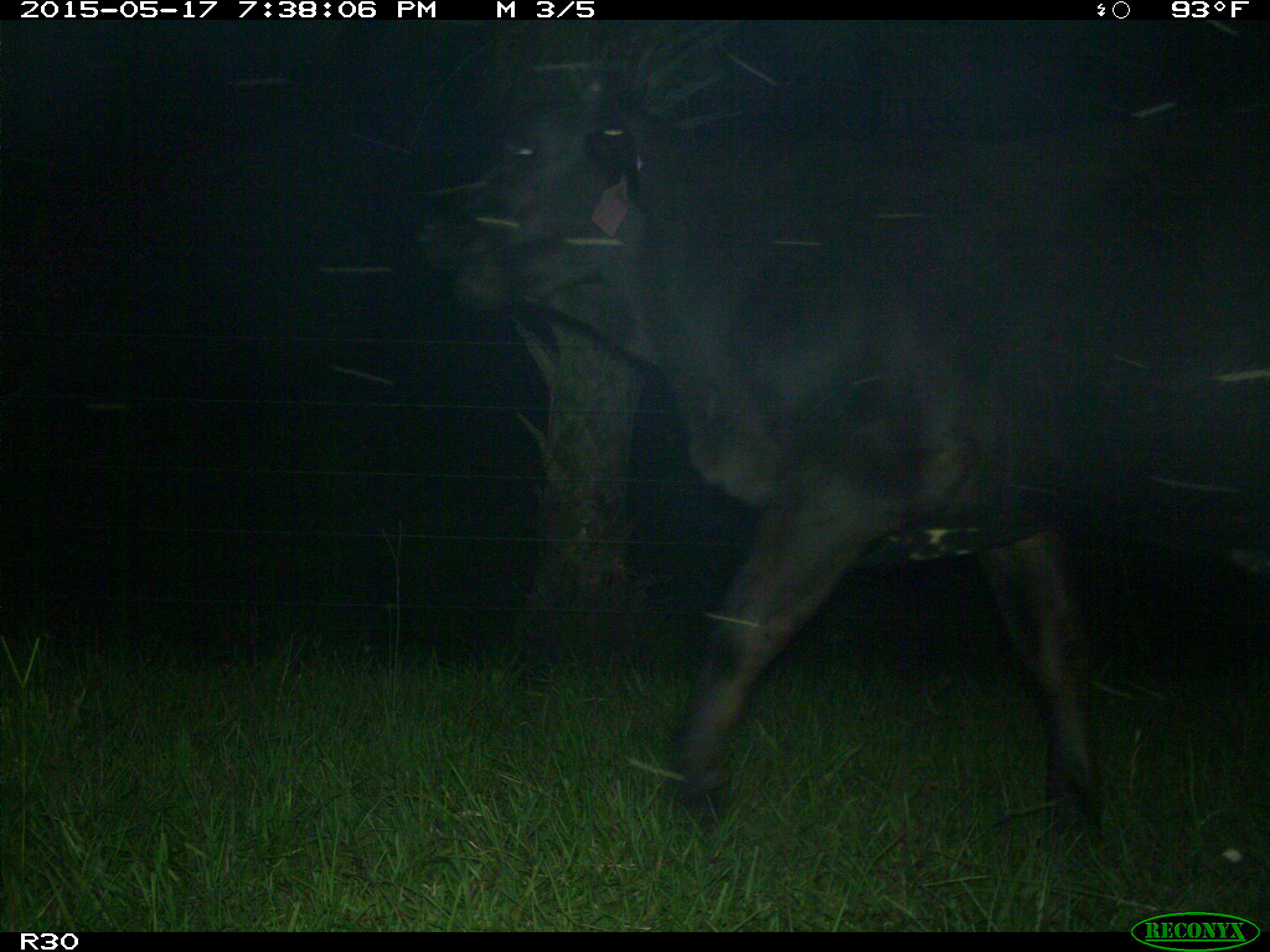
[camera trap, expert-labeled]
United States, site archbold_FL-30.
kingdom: Animalia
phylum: Chordata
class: Mammalia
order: Artiodactyla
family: Bovidae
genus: Bos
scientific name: Bos taurus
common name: domestic cow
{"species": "Bos taurus (domestic cow)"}